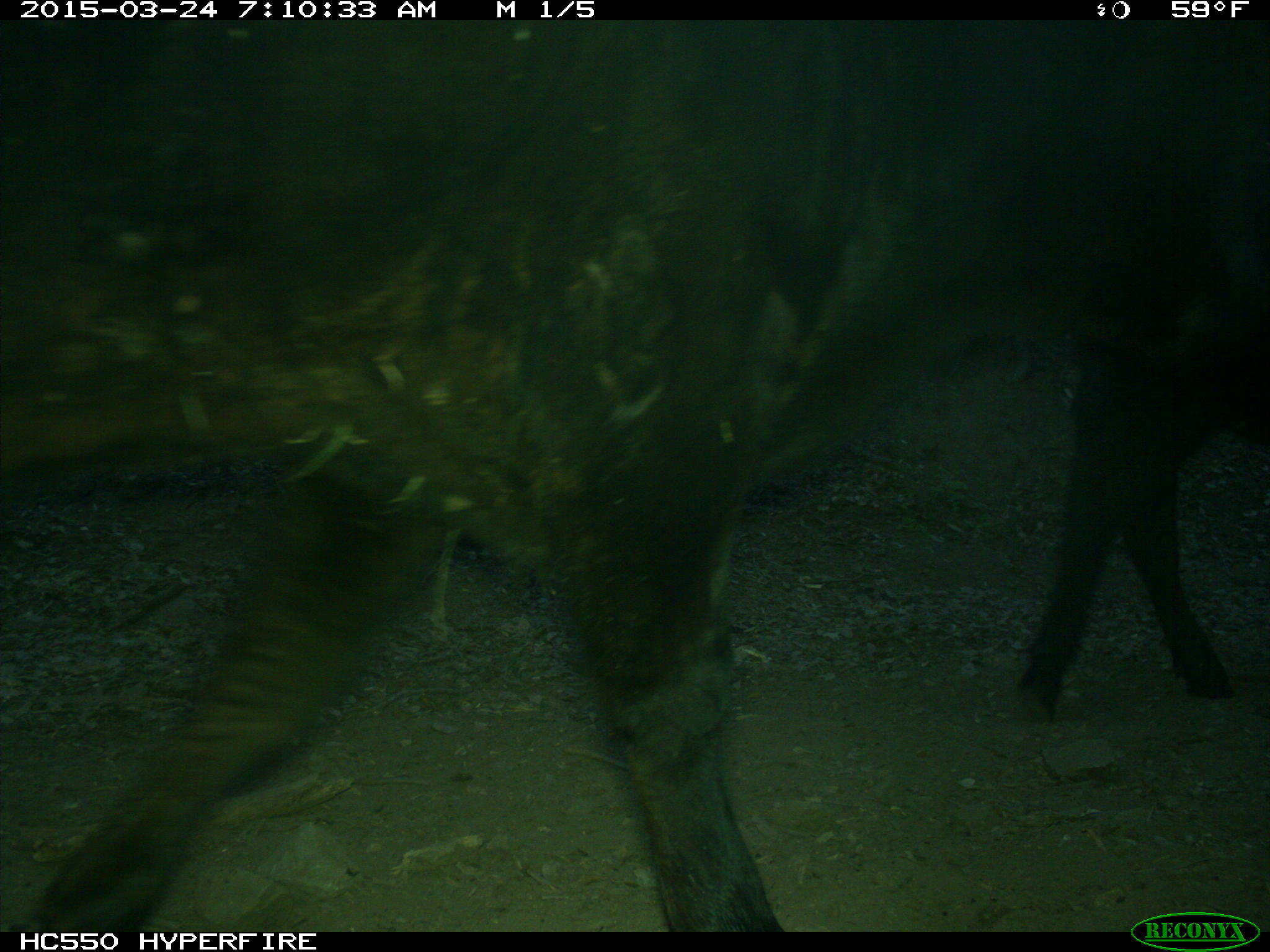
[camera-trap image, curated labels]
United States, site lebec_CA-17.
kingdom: Animalia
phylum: Chordata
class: Mammalia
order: Artiodactyla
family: Bovidae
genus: Bos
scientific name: Bos taurus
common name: domestic cow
Bos taurus (domestic cow).